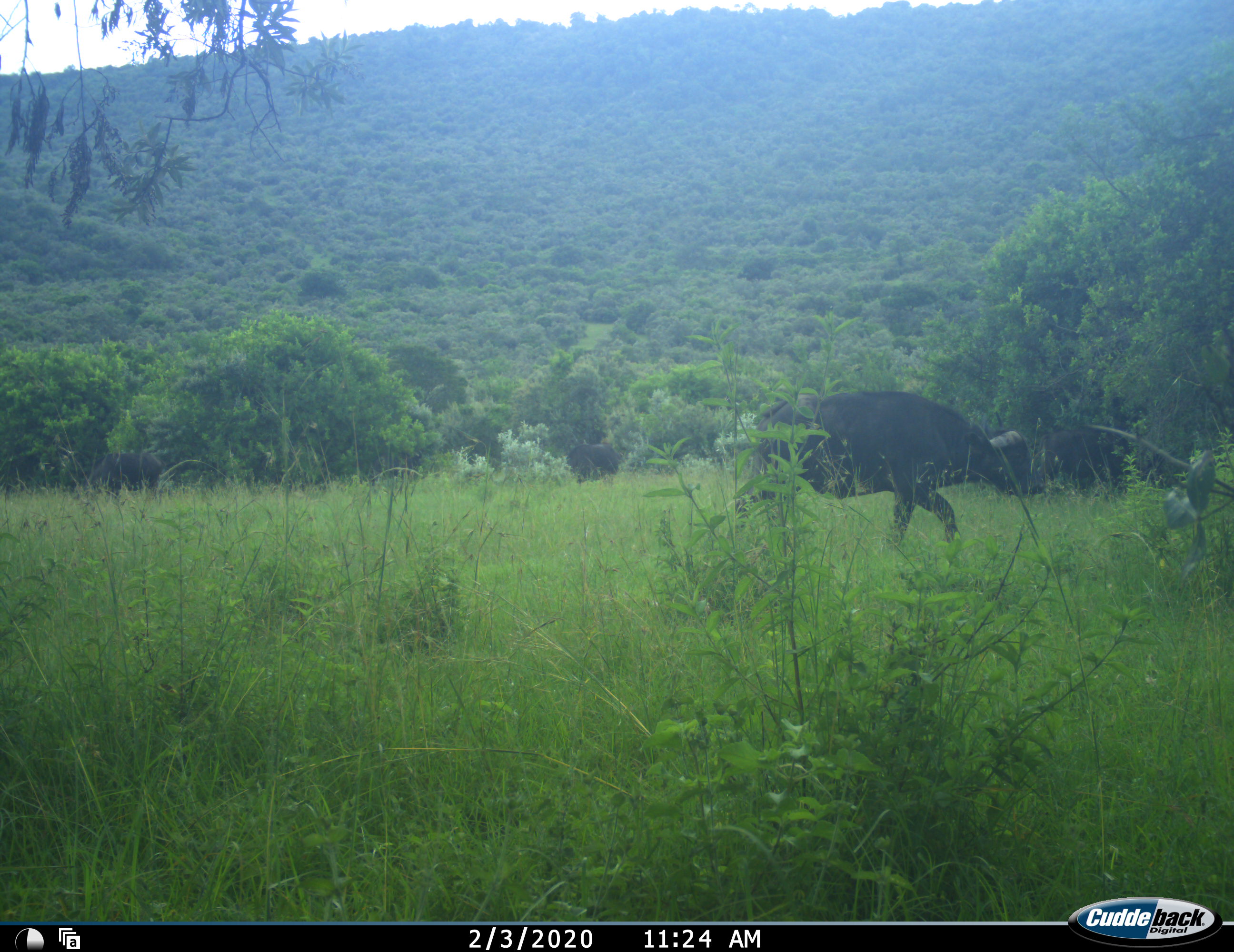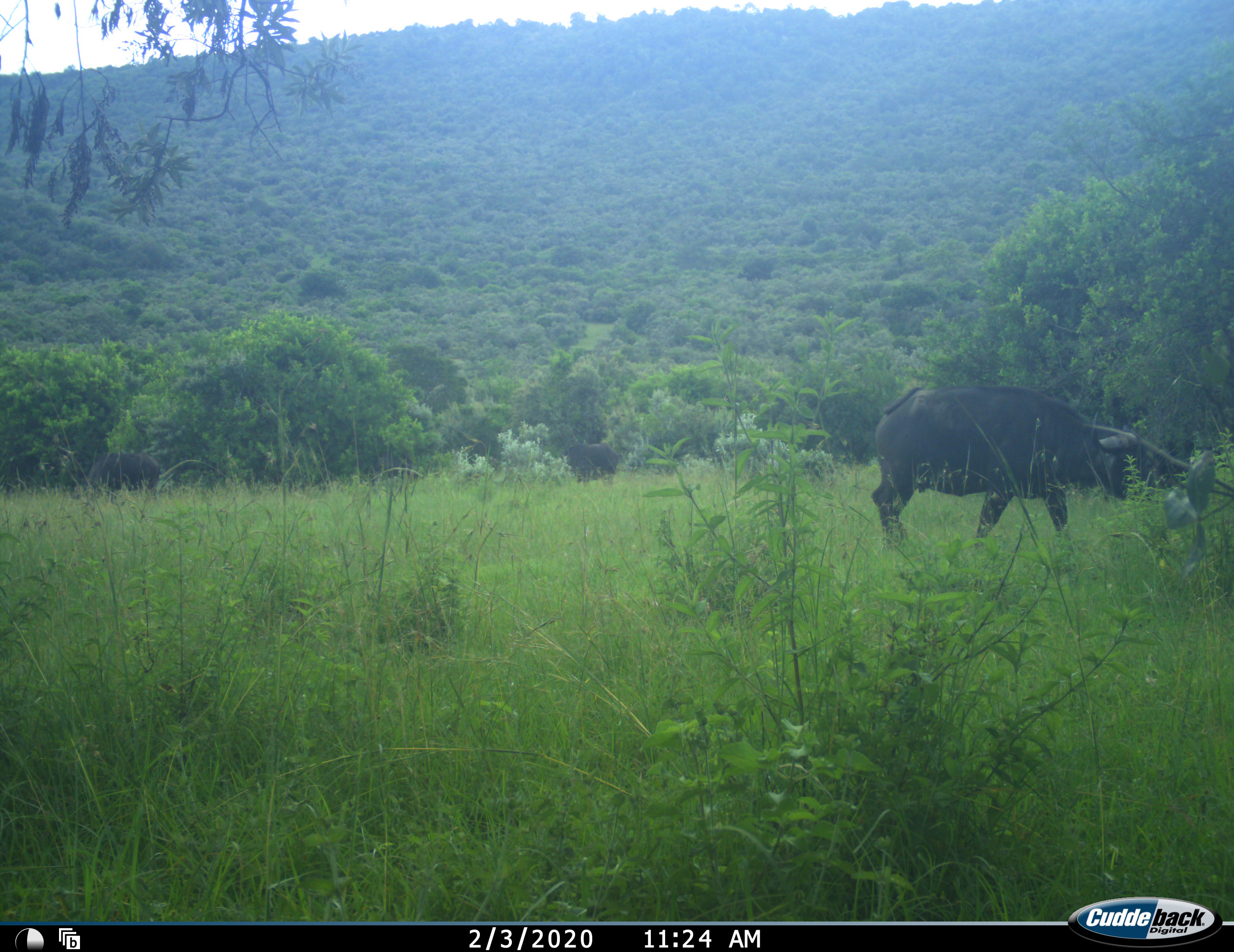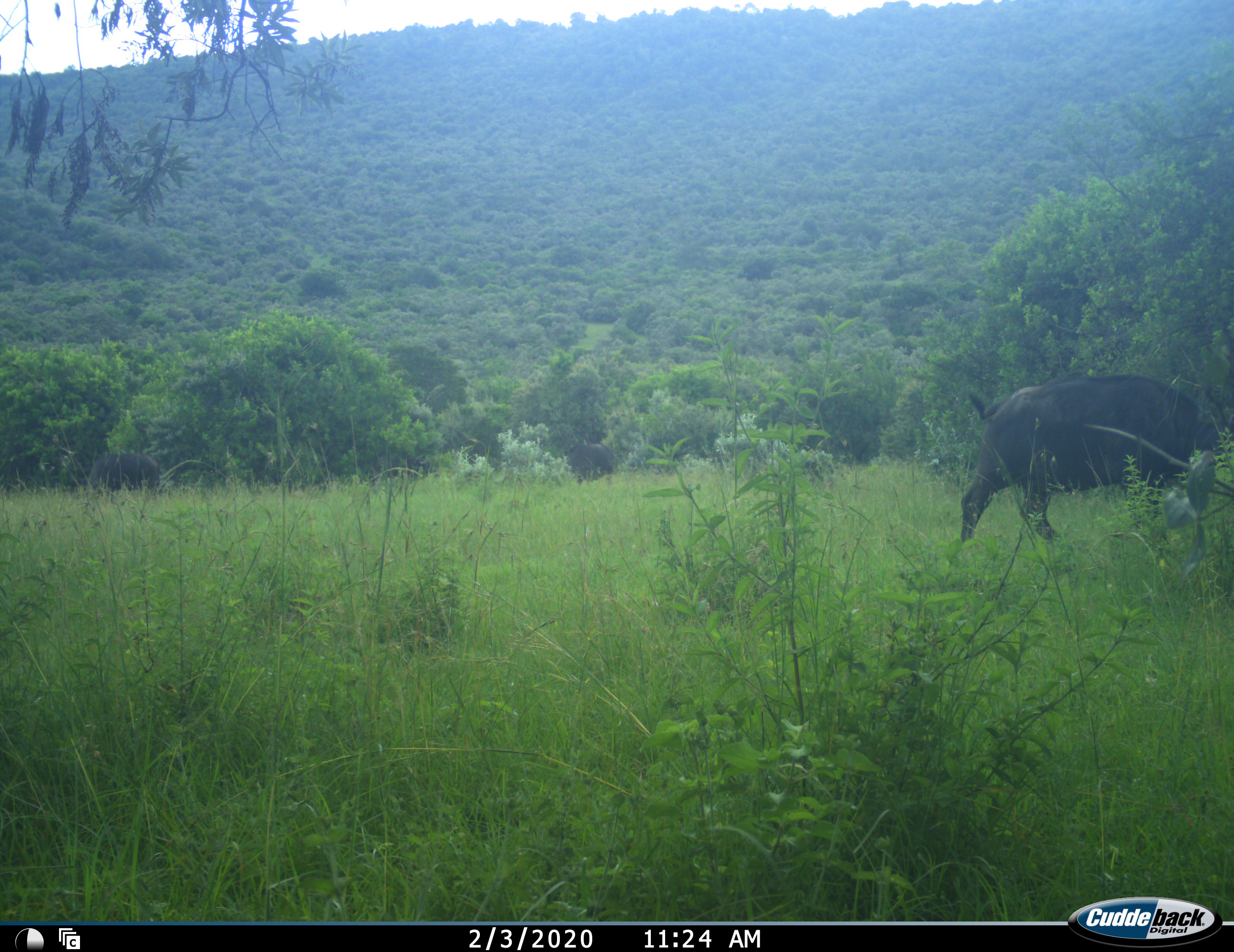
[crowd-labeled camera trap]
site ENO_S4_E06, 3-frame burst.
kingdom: Animalia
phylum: Chordata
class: Mammalia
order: Artiodactyla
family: Bovidae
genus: Syncerus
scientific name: Syncerus caffer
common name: african buffalo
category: buffalo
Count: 4.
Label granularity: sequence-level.